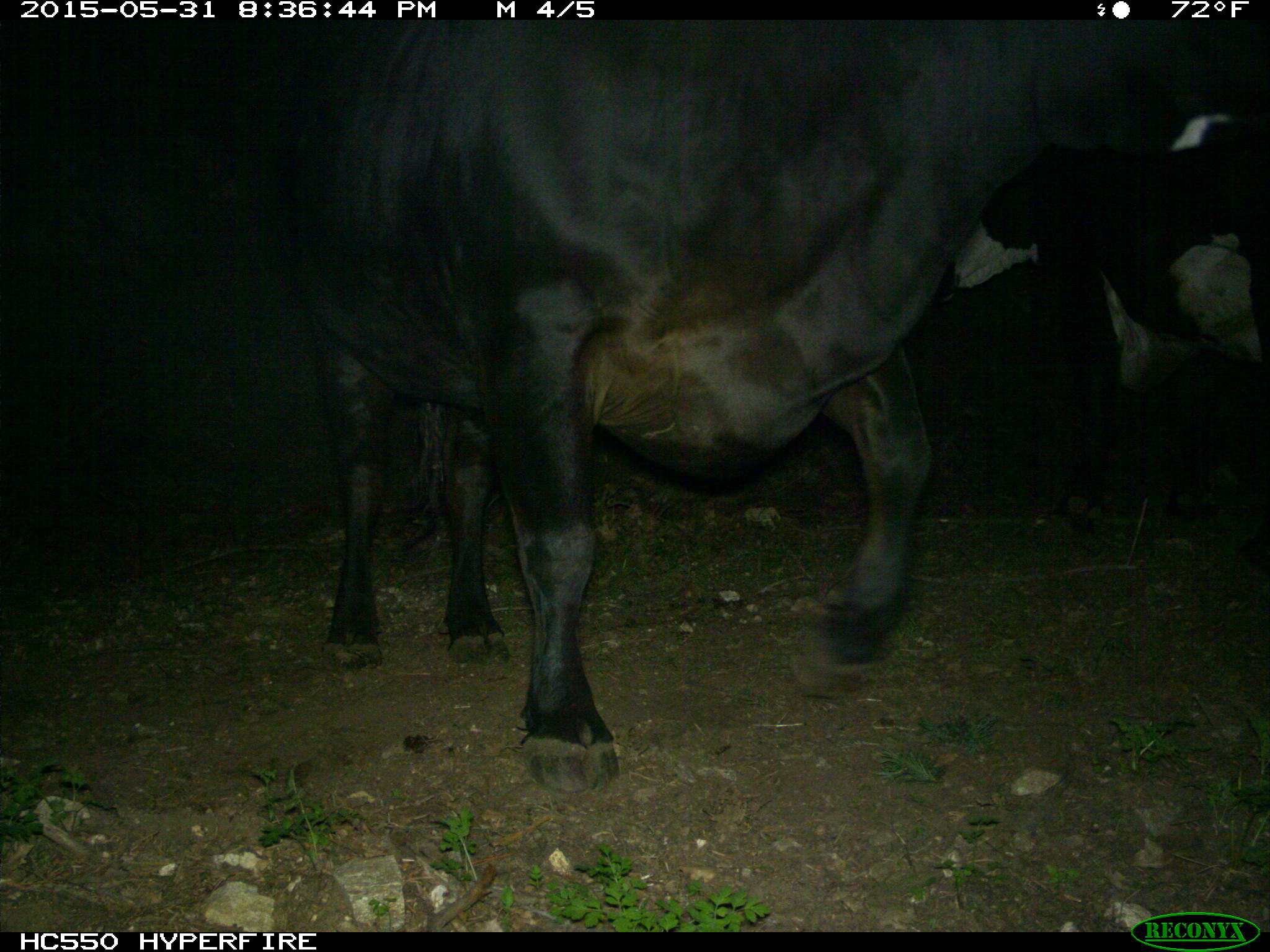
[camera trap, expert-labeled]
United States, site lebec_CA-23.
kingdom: Animalia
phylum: Chordata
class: Mammalia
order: Artiodactyla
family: Bovidae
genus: Bos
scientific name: Bos taurus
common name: domestic cow